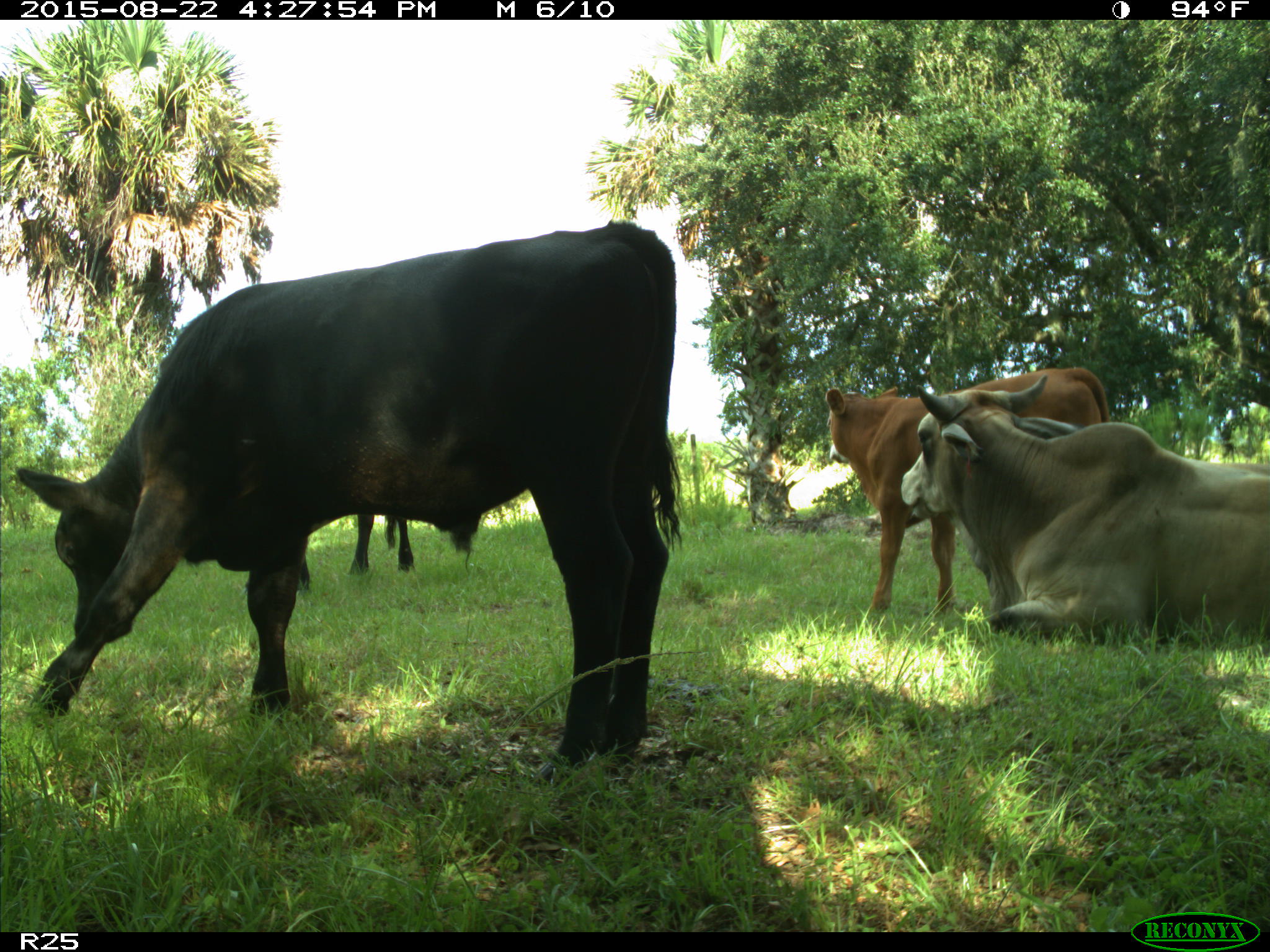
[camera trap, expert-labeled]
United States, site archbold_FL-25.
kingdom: Animalia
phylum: Chordata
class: Mammalia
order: Artiodactyla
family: Bovidae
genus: Bos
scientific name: Bos taurus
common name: domestic cow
Bos taurus (domestic cow).